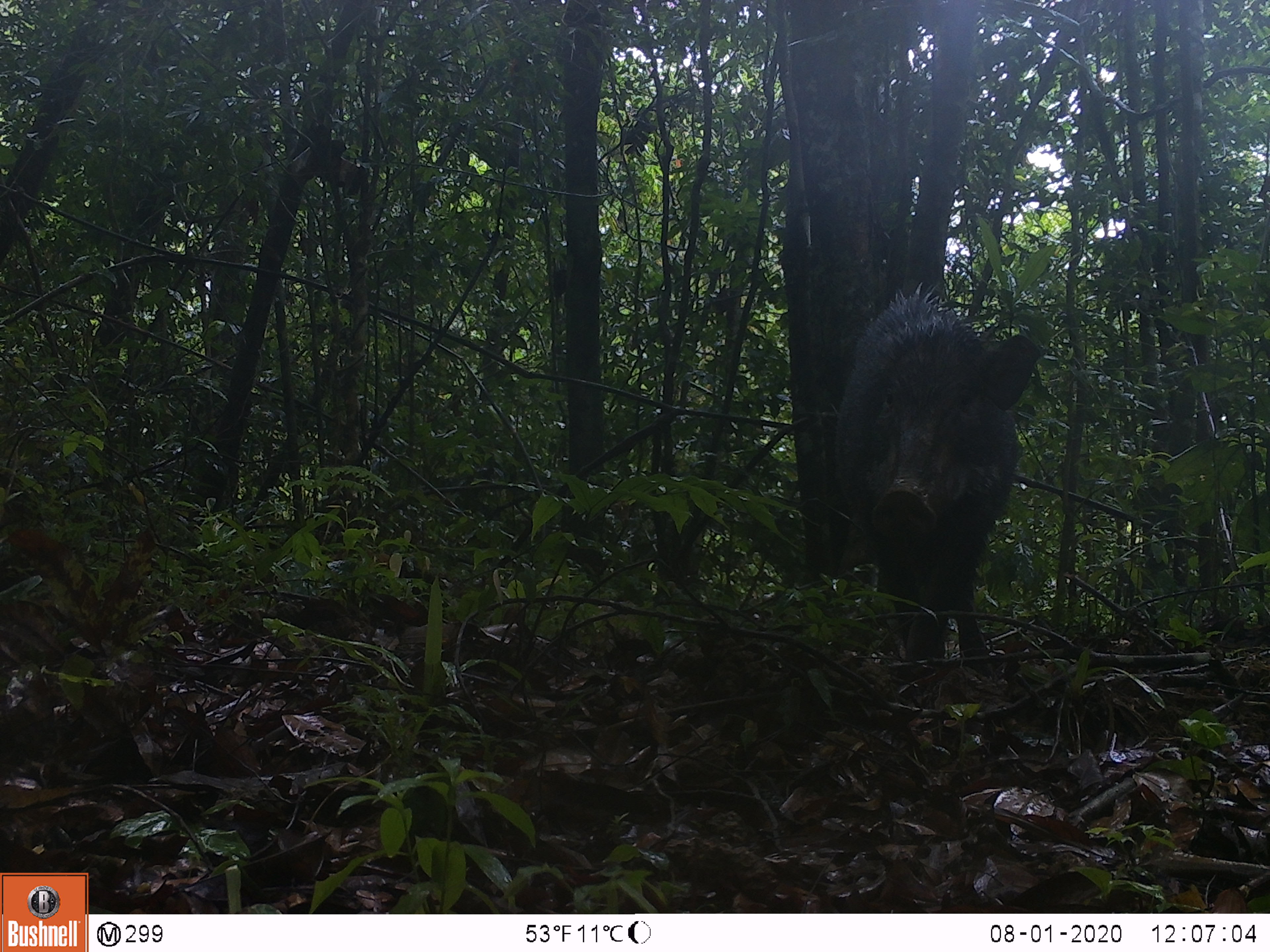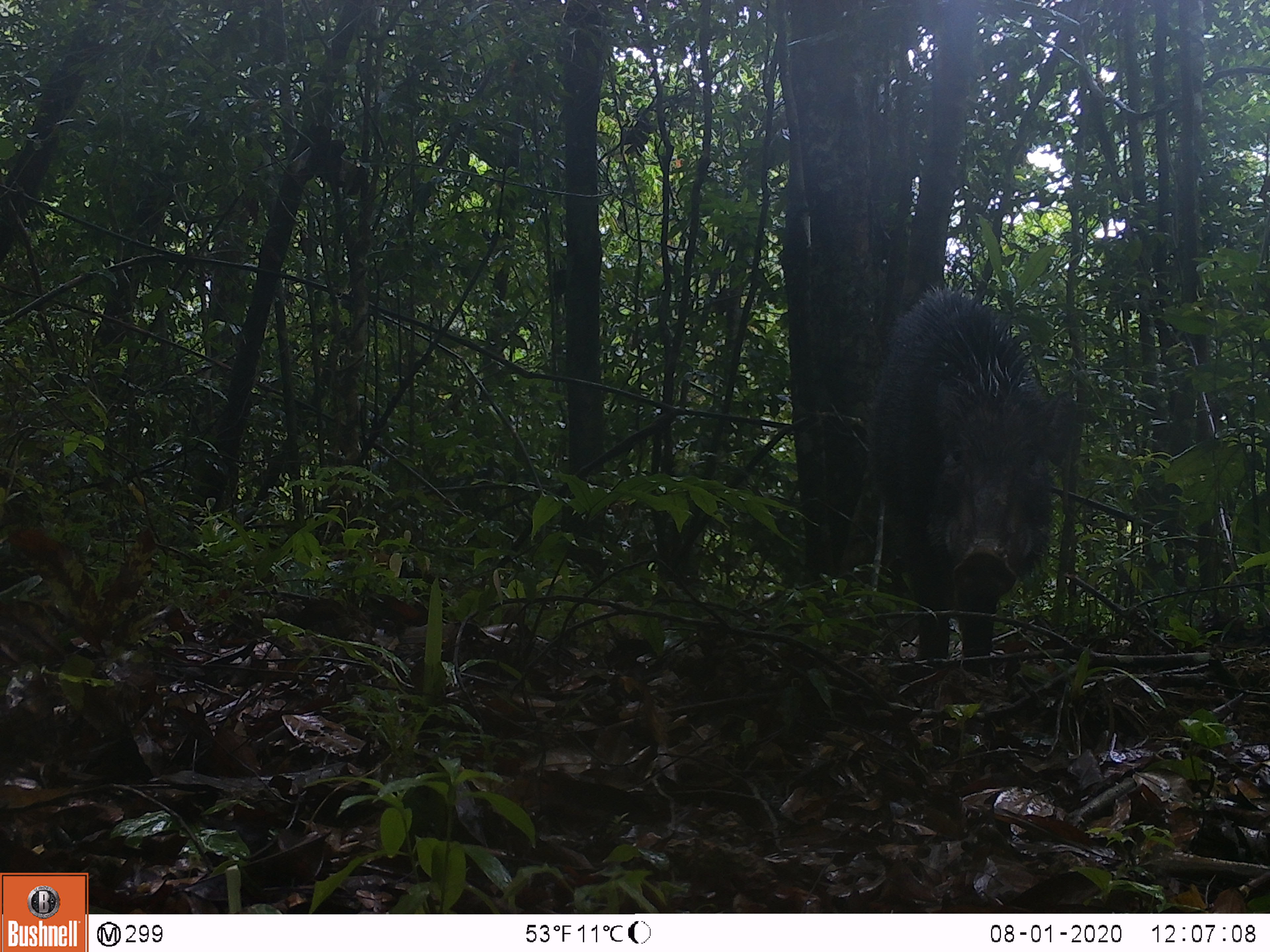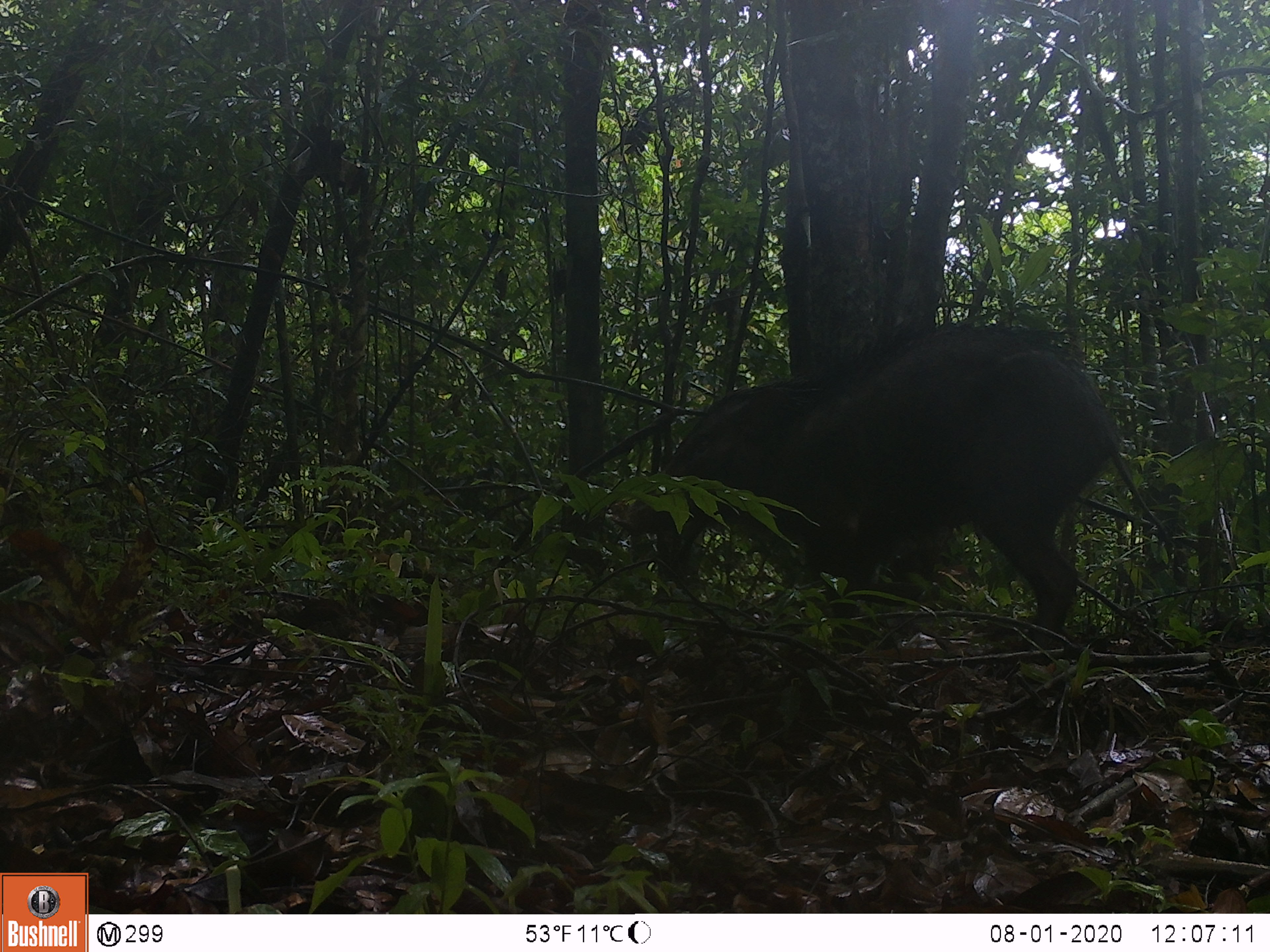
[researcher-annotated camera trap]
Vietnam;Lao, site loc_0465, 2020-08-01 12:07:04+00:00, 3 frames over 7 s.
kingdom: Animalia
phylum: Chordata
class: Mammalia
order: Artiodactyla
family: Suidae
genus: Sus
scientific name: Sus scrofa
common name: eurasian wild pig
Eurasian wild pig (Sus scrofa). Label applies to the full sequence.